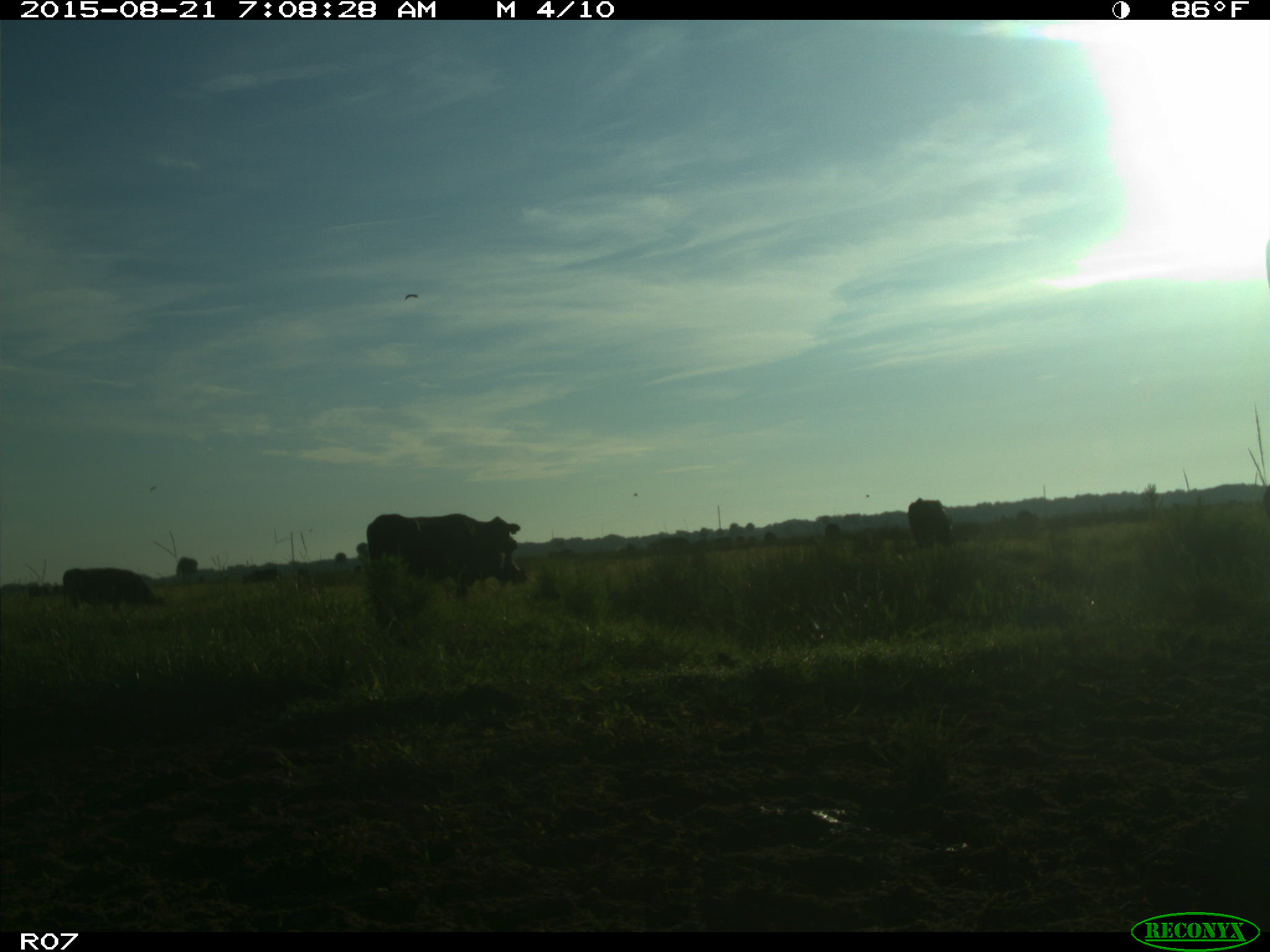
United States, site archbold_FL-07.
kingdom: Animalia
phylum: Chordata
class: Mammalia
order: Artiodactyla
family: Bovidae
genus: Bos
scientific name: Bos taurus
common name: domestic cow